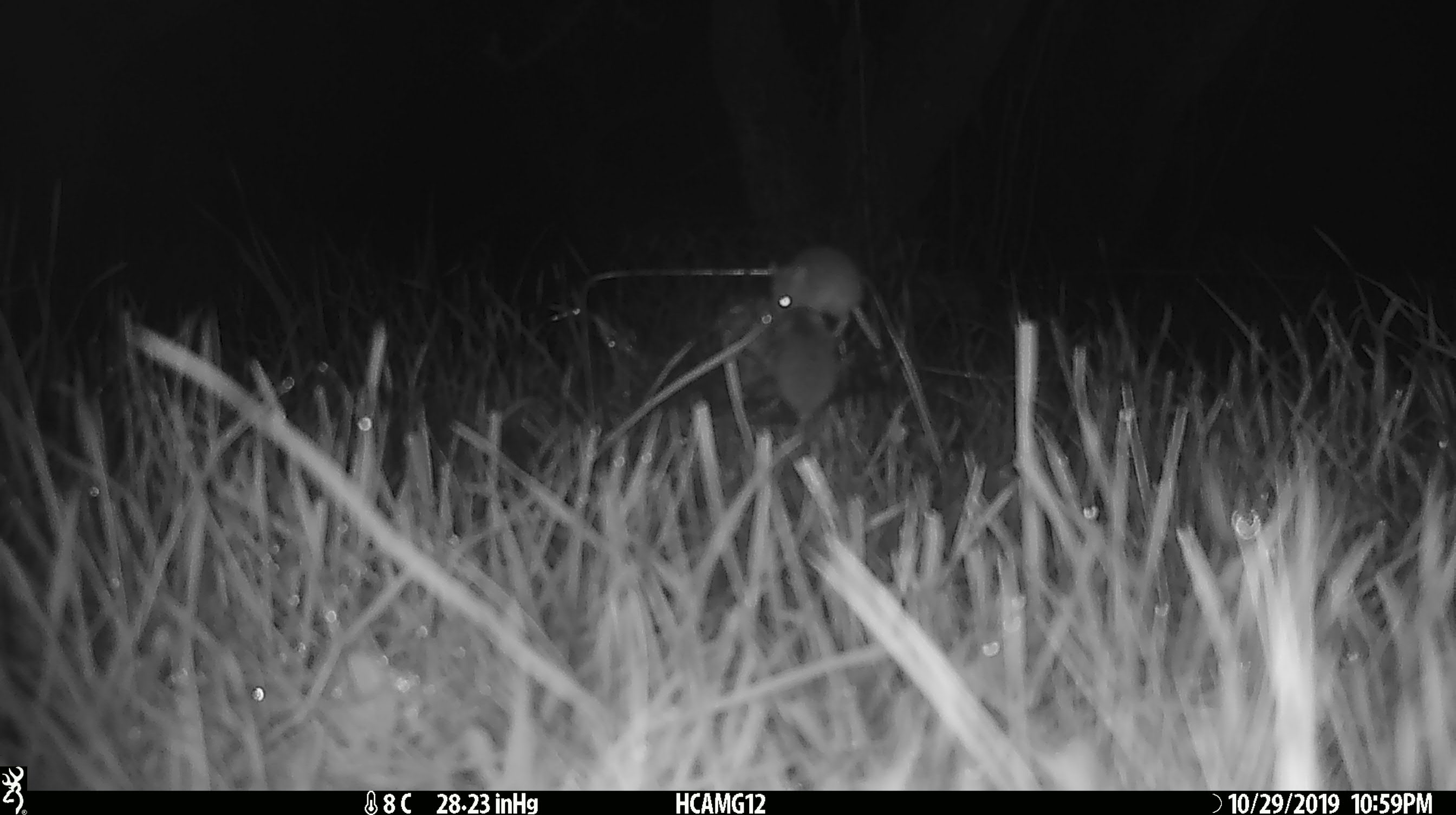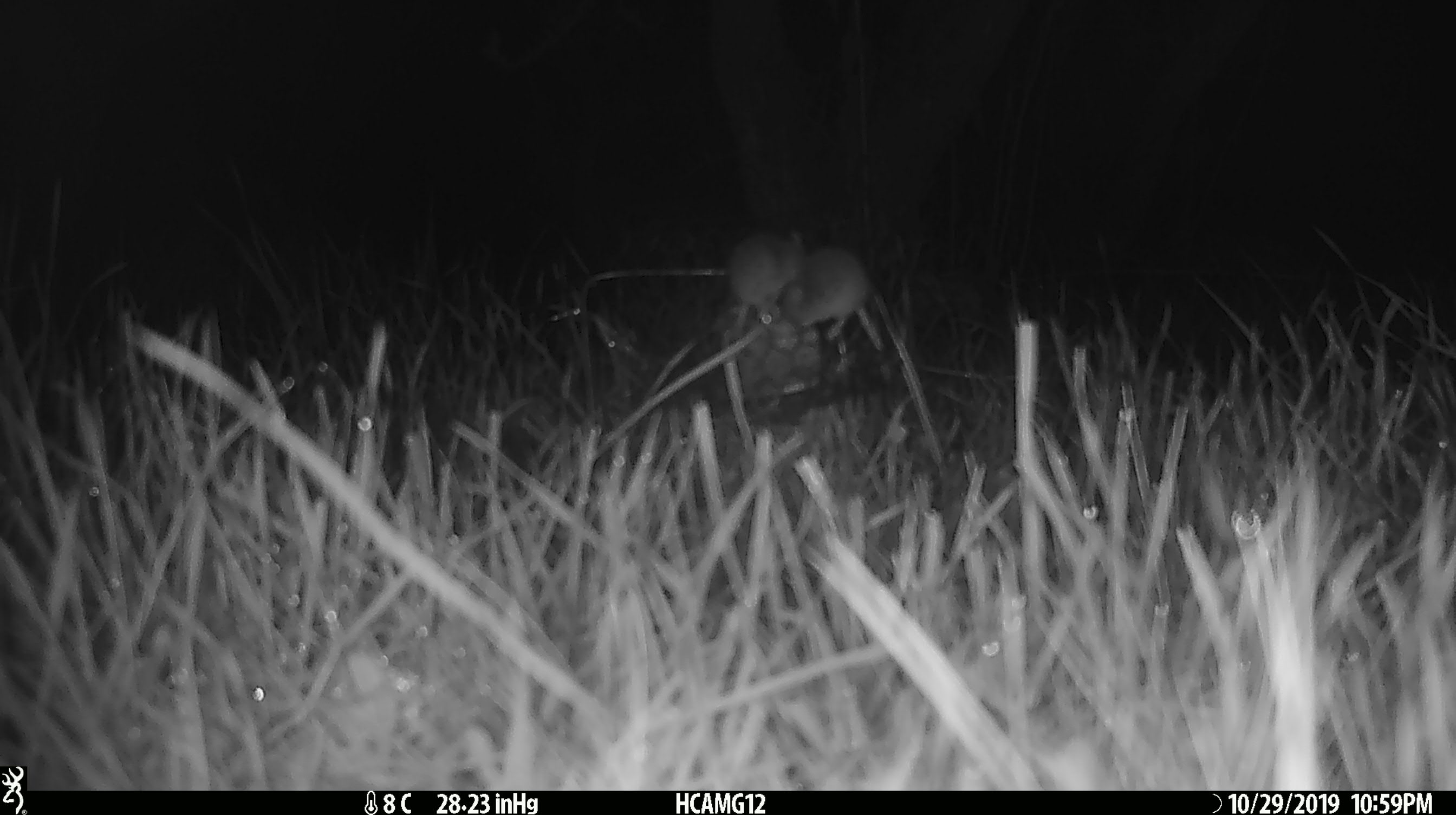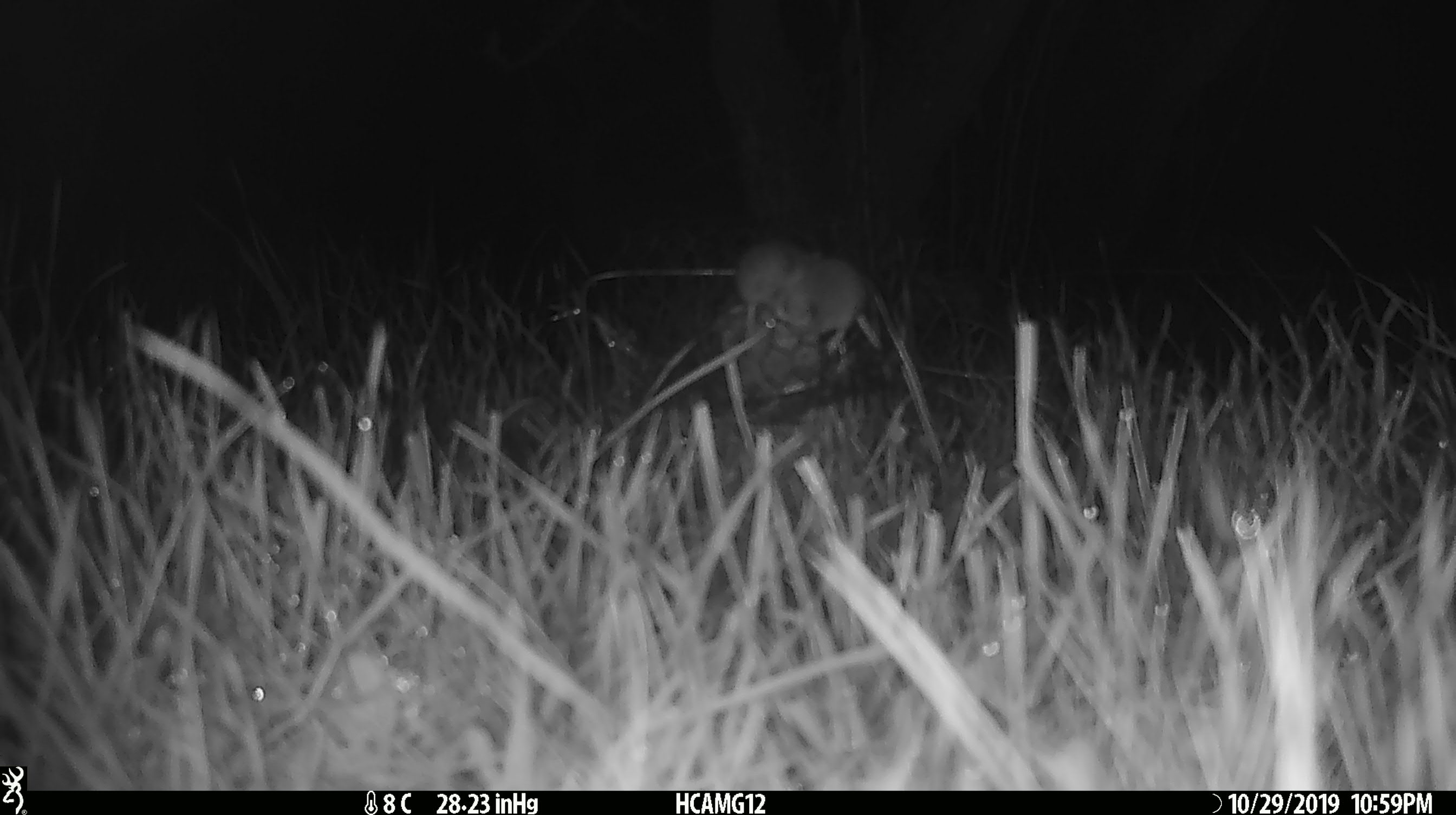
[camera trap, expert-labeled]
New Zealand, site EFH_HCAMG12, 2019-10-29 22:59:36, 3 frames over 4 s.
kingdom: Animalia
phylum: Chordata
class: Mammalia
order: Rodentia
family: Muridae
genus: Mus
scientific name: Mus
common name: mouse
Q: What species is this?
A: Mouse (Mus).